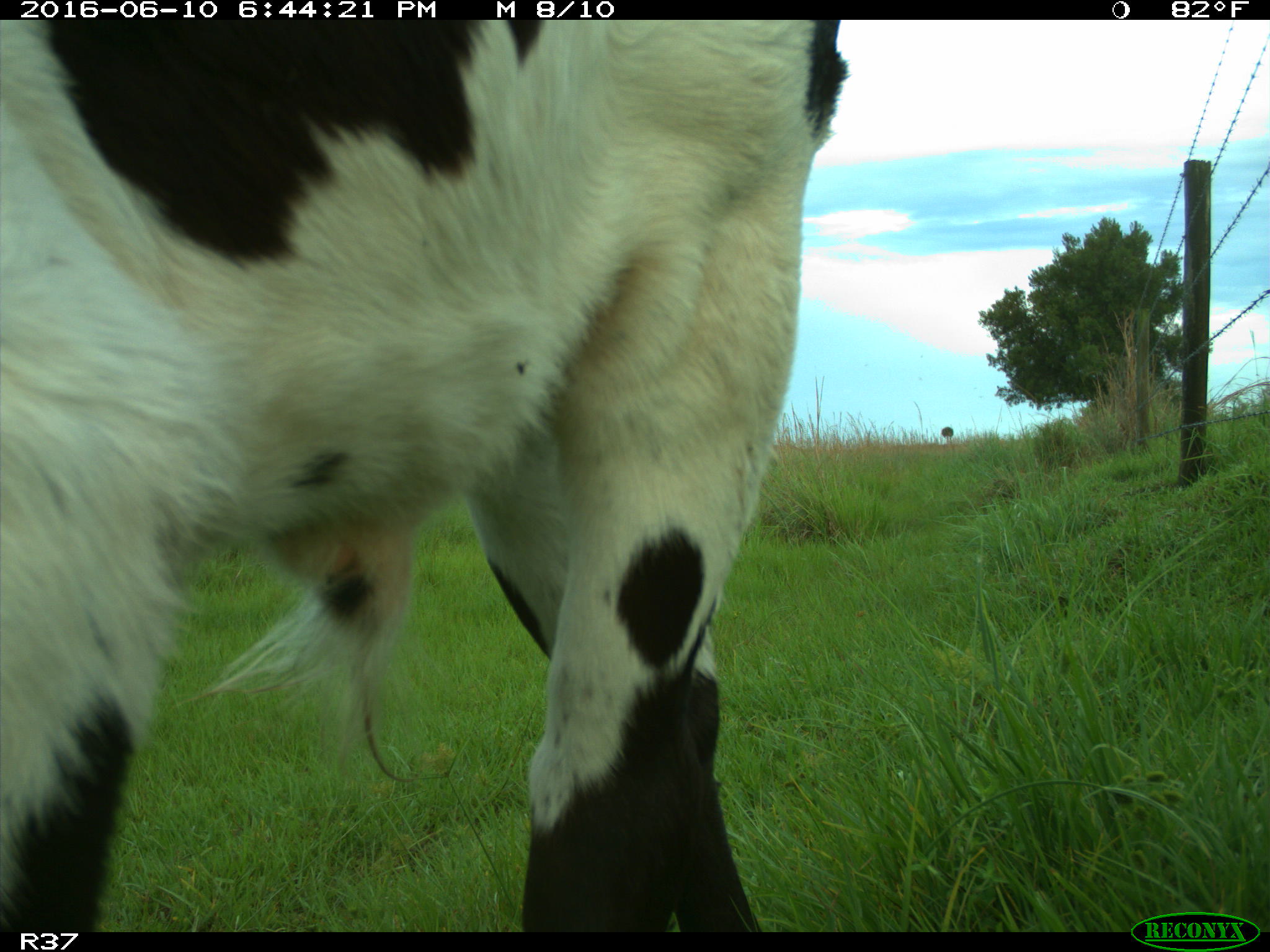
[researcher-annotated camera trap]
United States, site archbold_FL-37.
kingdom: Animalia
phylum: Chordata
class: Mammalia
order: Artiodactyla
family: Bovidae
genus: Bos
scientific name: Bos taurus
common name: domestic cow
Bos taurus (domestic cow).